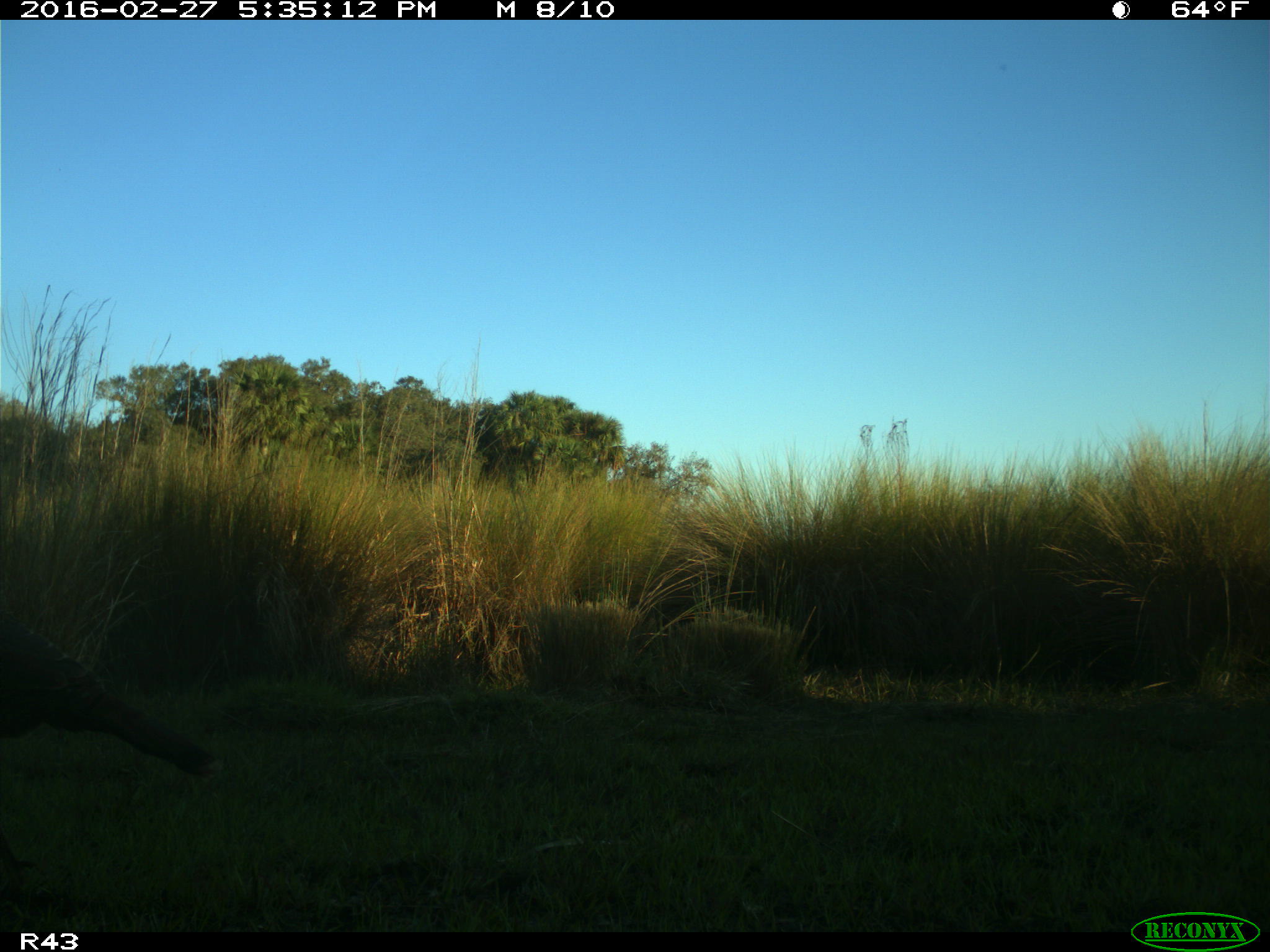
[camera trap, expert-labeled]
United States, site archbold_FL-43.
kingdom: Animalia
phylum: Chordata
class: Aves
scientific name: Aves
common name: birds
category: unidentified bird